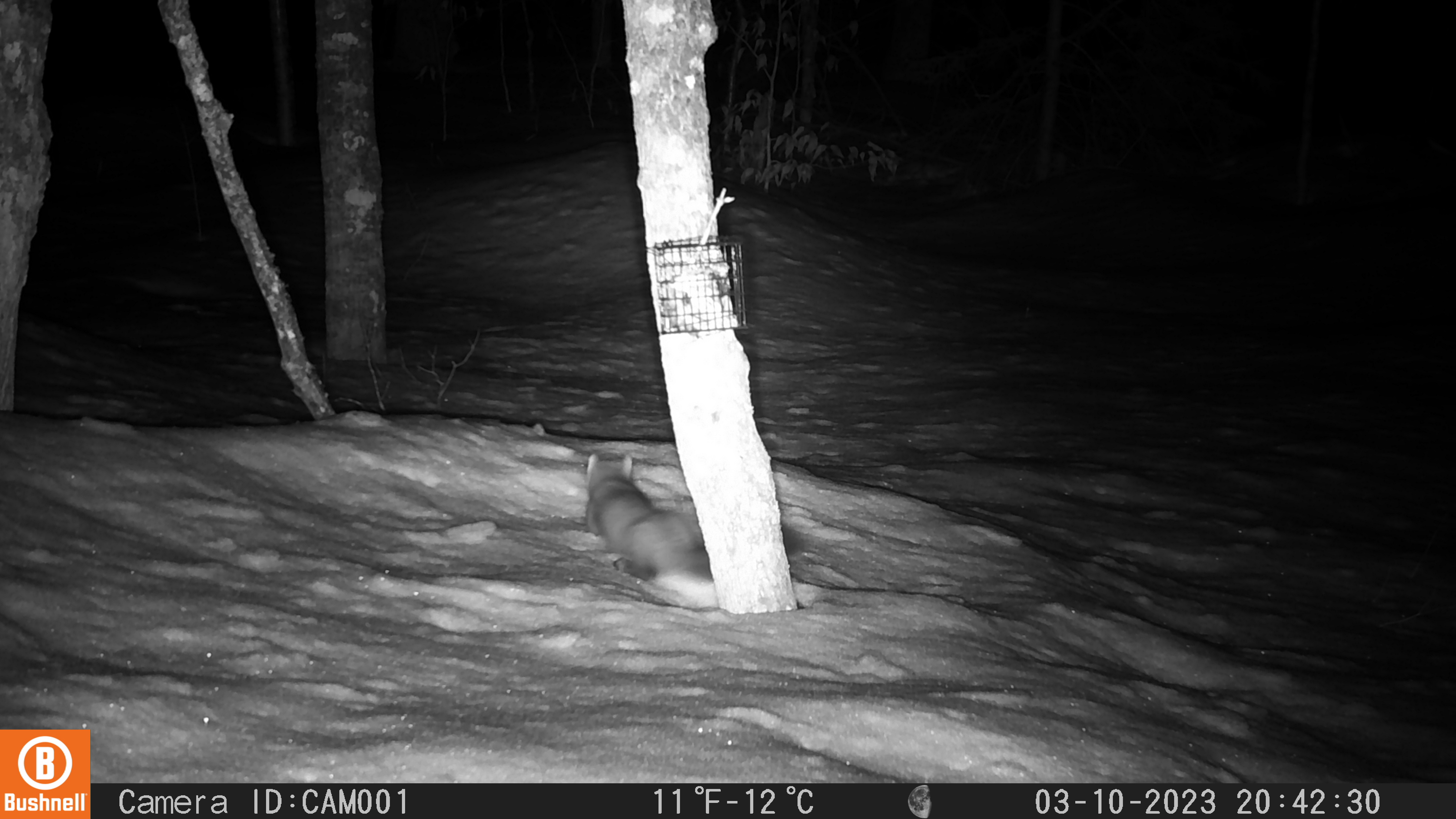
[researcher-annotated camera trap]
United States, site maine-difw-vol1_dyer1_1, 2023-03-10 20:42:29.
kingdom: Animalia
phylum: Chordata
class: Mammalia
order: Carnivora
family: Mustelidae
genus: Martes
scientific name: Martes americana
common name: american marten